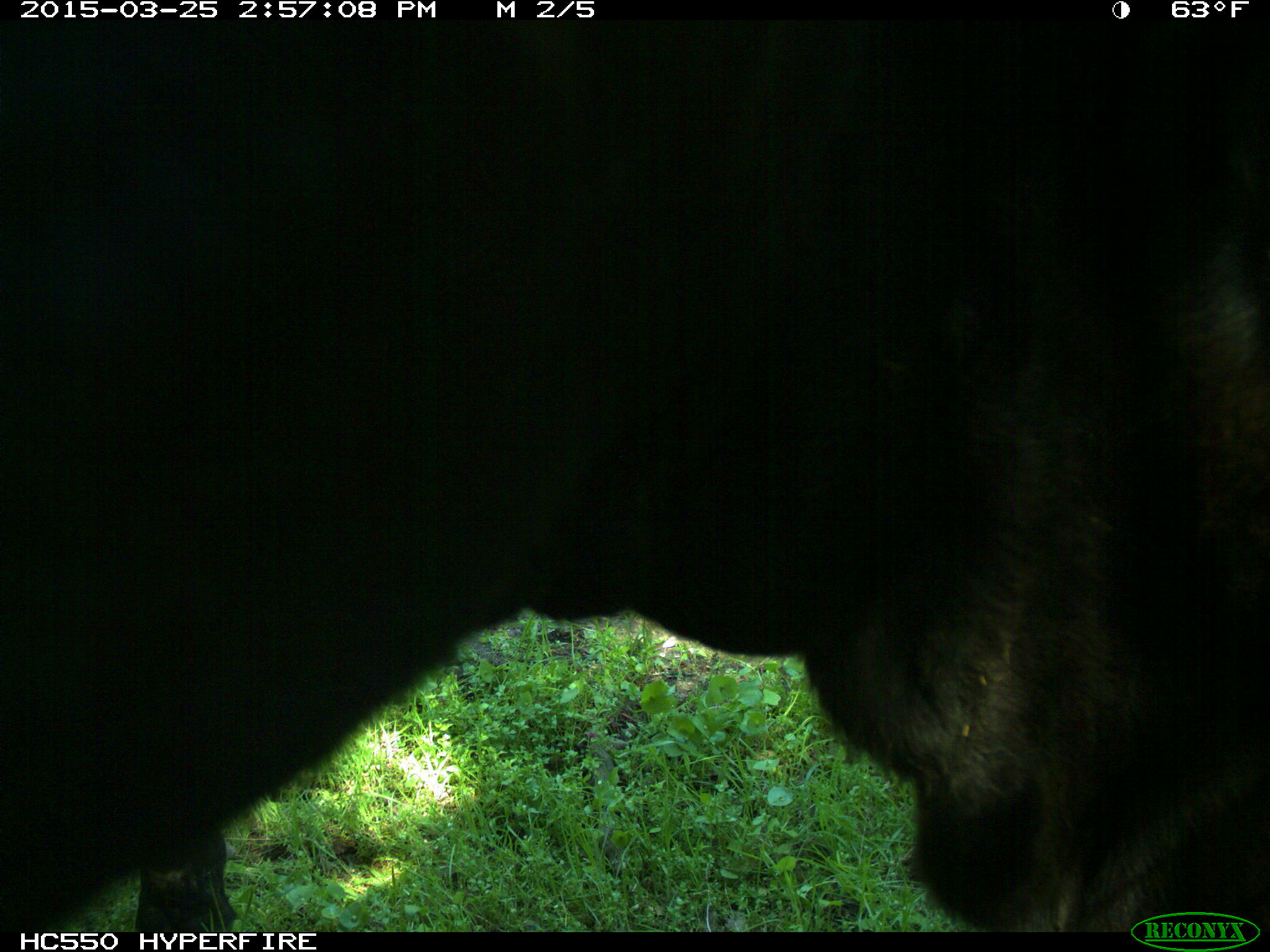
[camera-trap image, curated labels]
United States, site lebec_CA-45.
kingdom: Animalia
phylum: Chordata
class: Mammalia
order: Artiodactyla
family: Bovidae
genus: Bos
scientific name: Bos taurus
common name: domestic cow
Bos taurus (domestic cow).